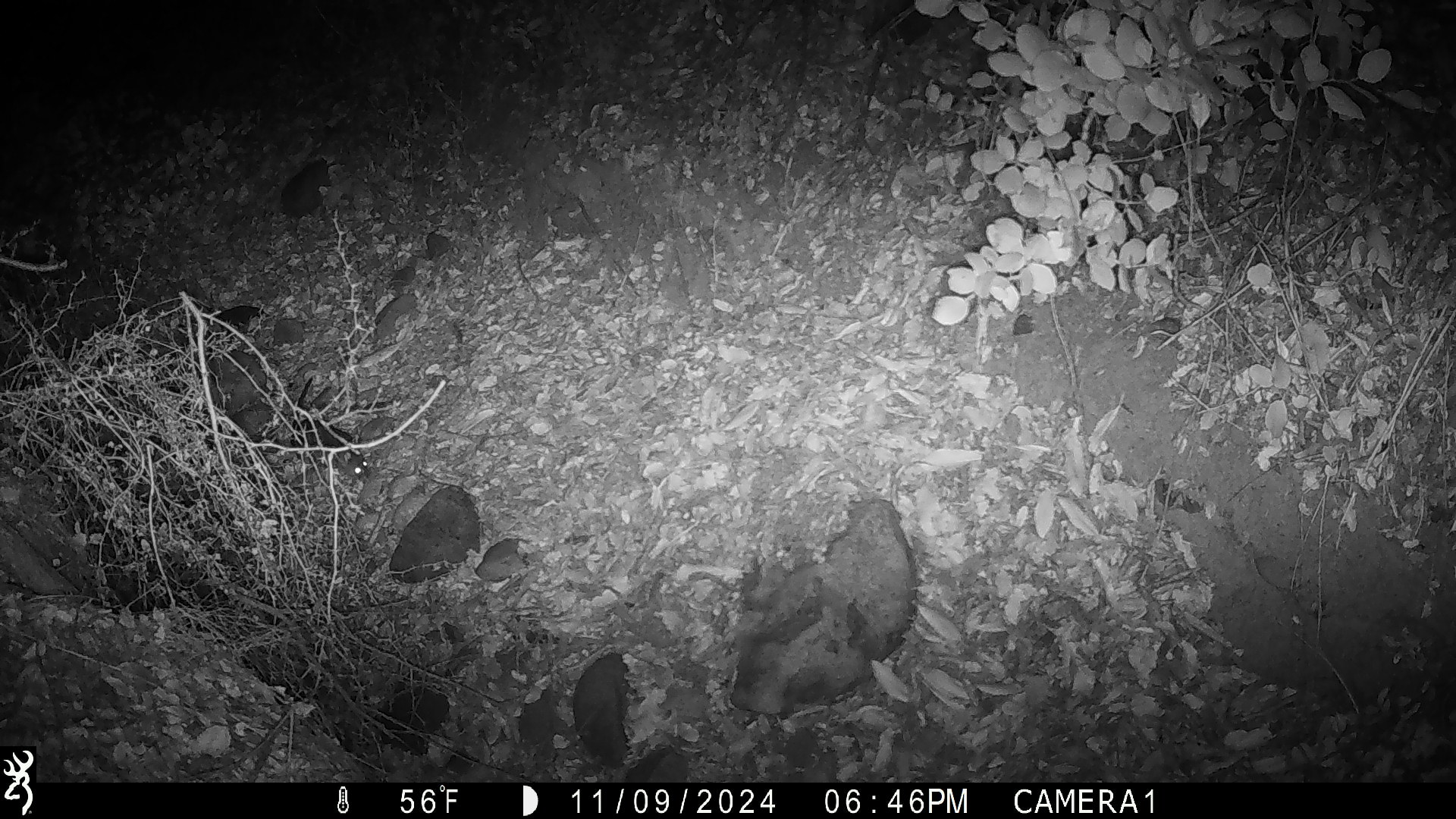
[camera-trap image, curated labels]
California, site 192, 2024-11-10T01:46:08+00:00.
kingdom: Animalia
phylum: Chordata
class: Mammalia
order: Rodentia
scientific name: Rodentia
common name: mouse or rat